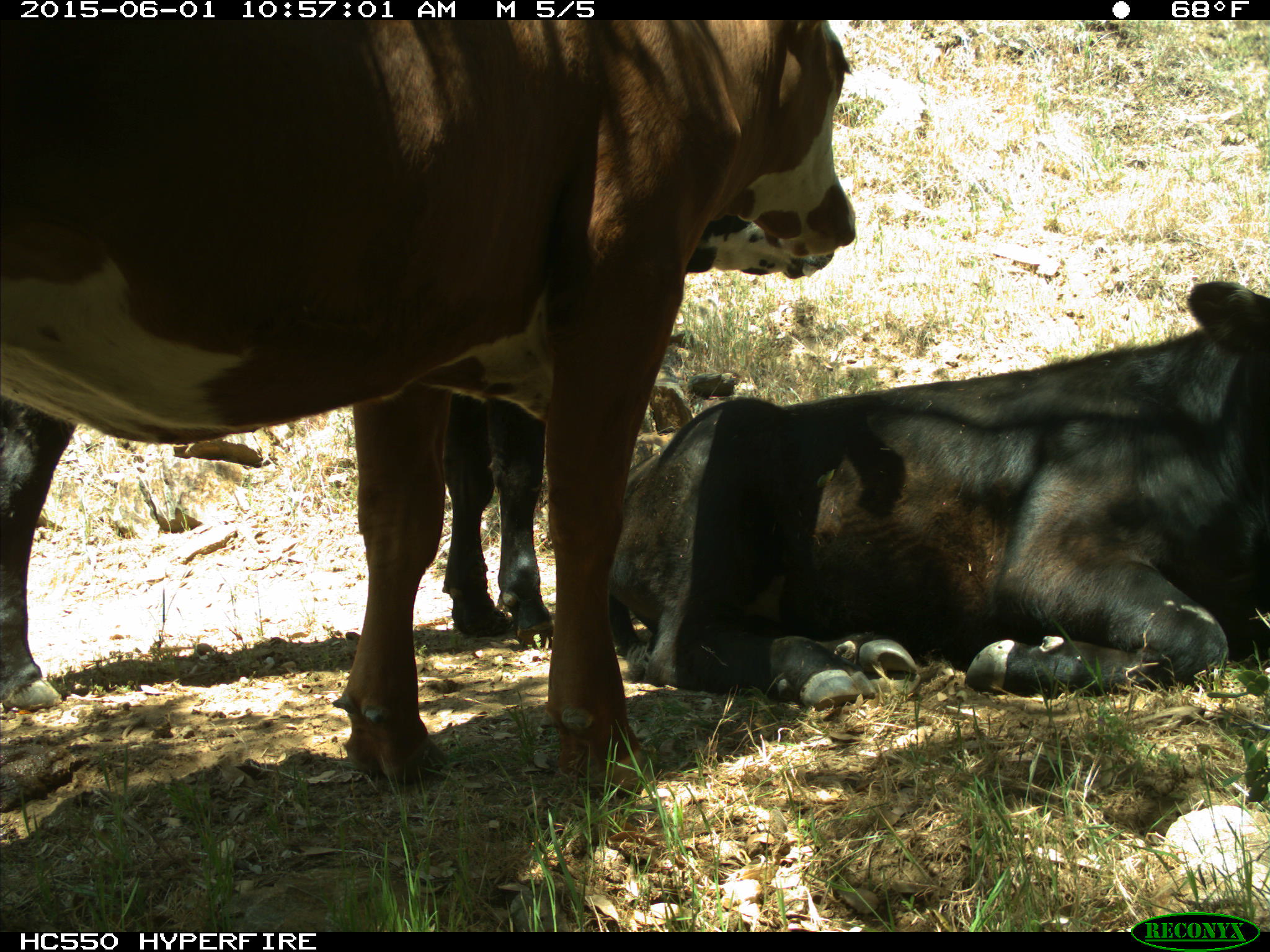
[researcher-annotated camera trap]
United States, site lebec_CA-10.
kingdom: Animalia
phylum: Chordata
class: Mammalia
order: Artiodactyla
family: Bovidae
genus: Bos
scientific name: Bos taurus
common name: domestic cow